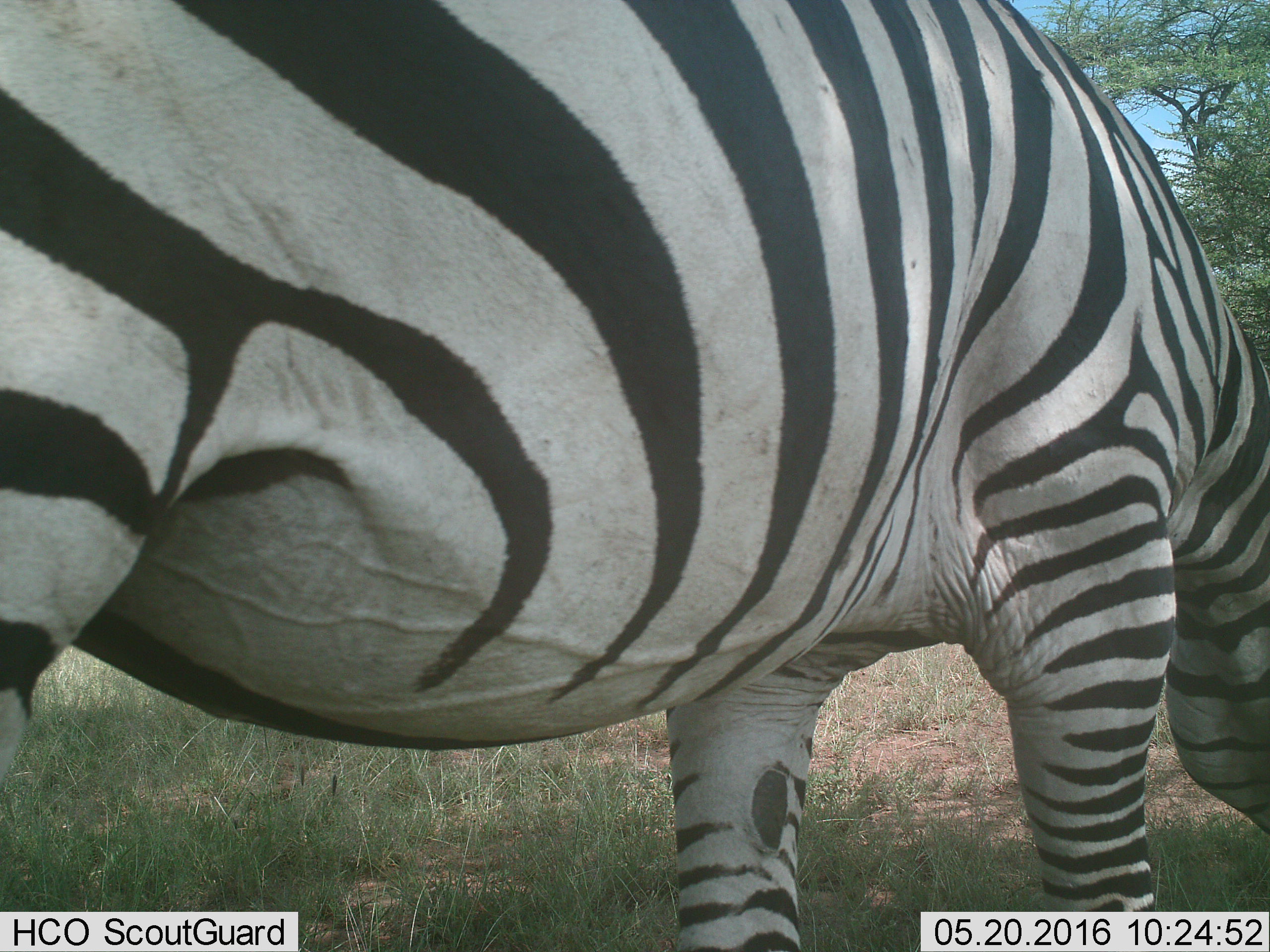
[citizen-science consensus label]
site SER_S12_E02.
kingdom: Animalia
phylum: Chordata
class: Mammalia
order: Perissodactyla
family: Equidae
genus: Equus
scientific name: Equus quagga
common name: plains zebra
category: zebraplains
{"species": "zebraplains (plains zebra) (Equus quagga)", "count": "1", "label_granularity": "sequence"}